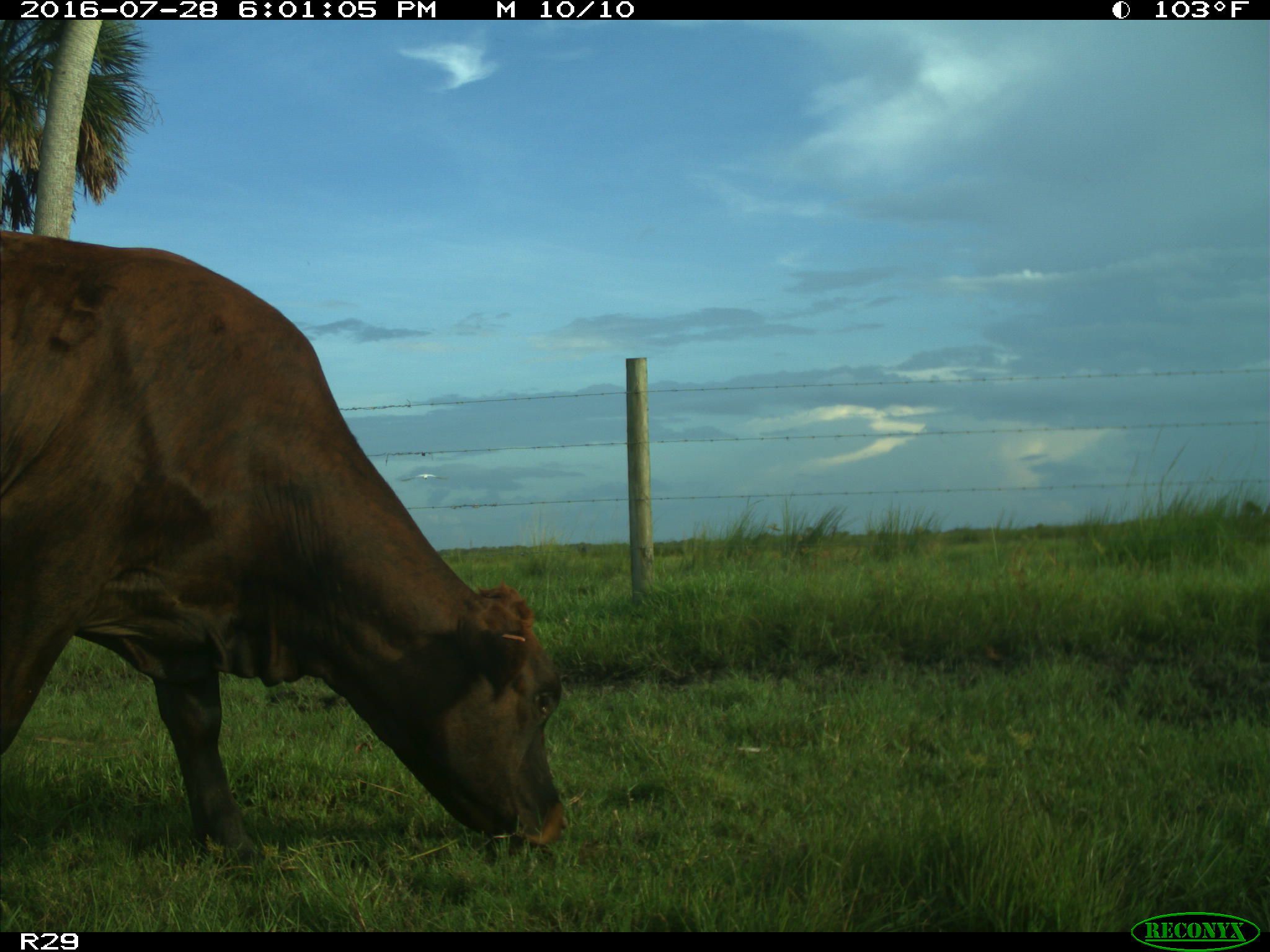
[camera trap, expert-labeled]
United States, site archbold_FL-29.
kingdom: Animalia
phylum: Chordata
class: Mammalia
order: Artiodactyla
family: Bovidae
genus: Bos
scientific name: Bos taurus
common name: domestic cow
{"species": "Bos taurus (domestic cow)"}